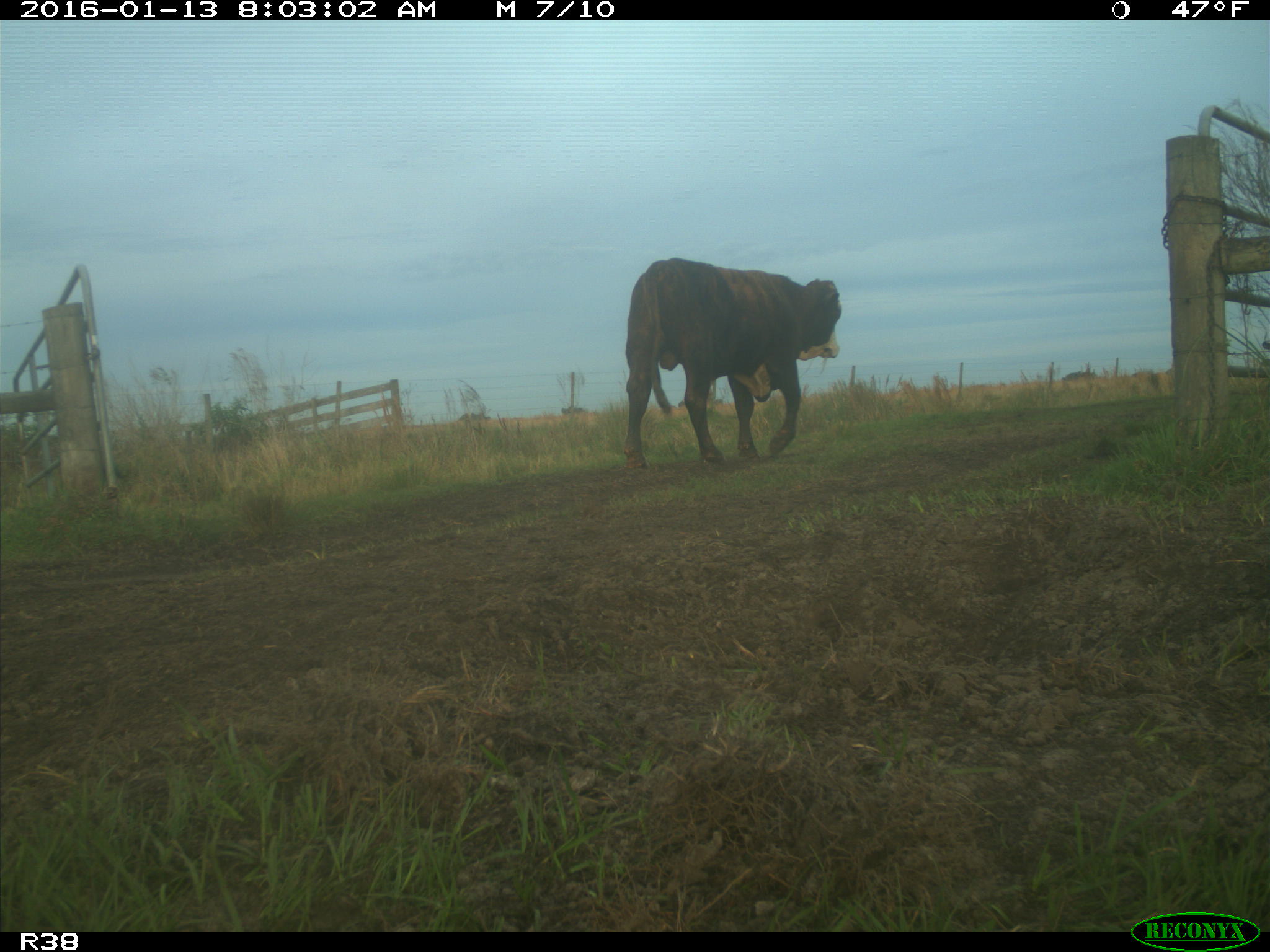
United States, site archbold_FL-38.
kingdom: Animalia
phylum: Chordata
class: Mammalia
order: Artiodactyla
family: Bovidae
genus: Bos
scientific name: Bos taurus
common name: domestic cow